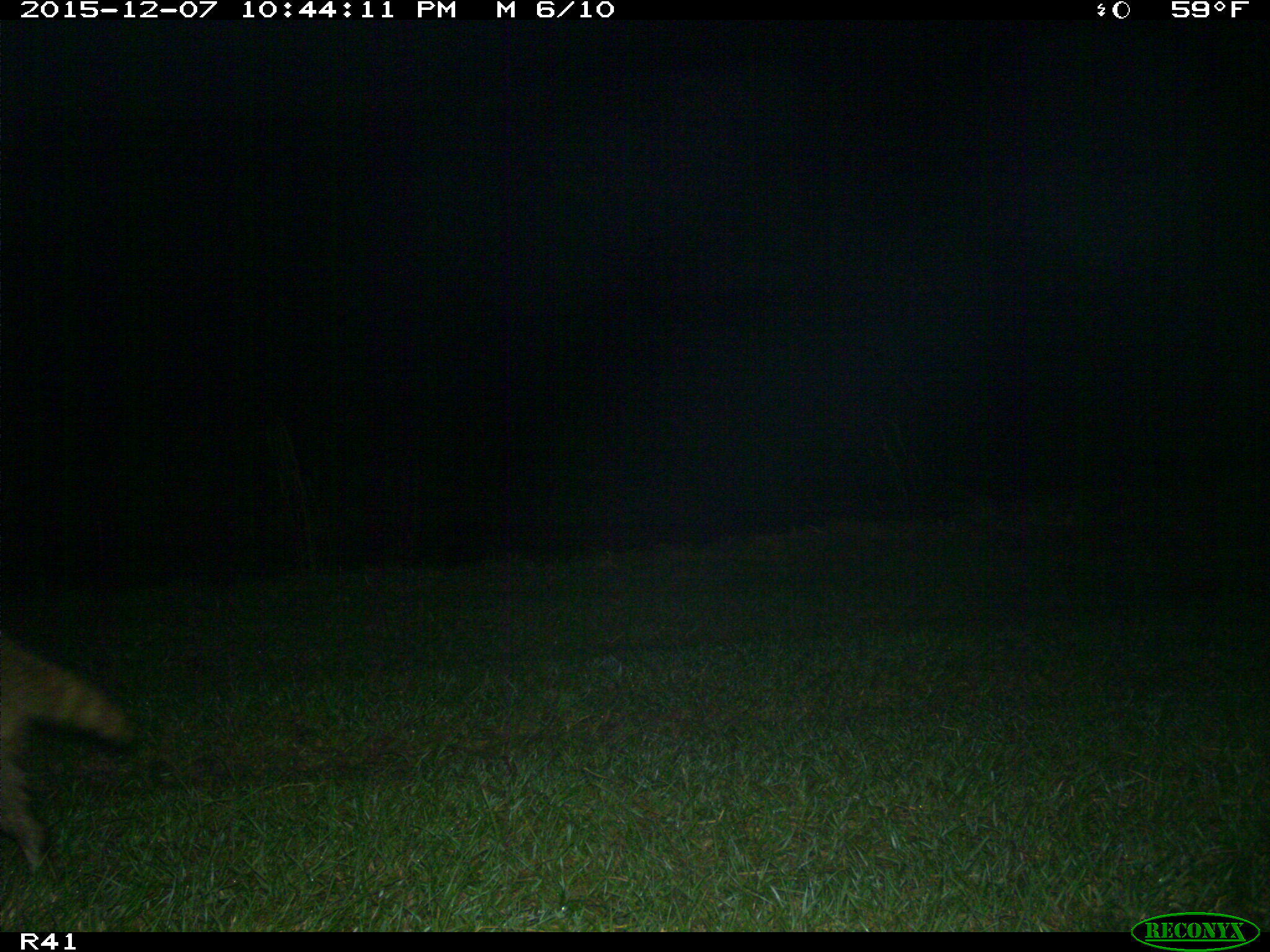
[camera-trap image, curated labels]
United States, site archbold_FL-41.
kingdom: Animalia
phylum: Chordata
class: Mammalia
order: Carnivora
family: Procyonidae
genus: Procyon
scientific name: Procyon lotor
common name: common raccoon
Procyon lotor (common raccoon).